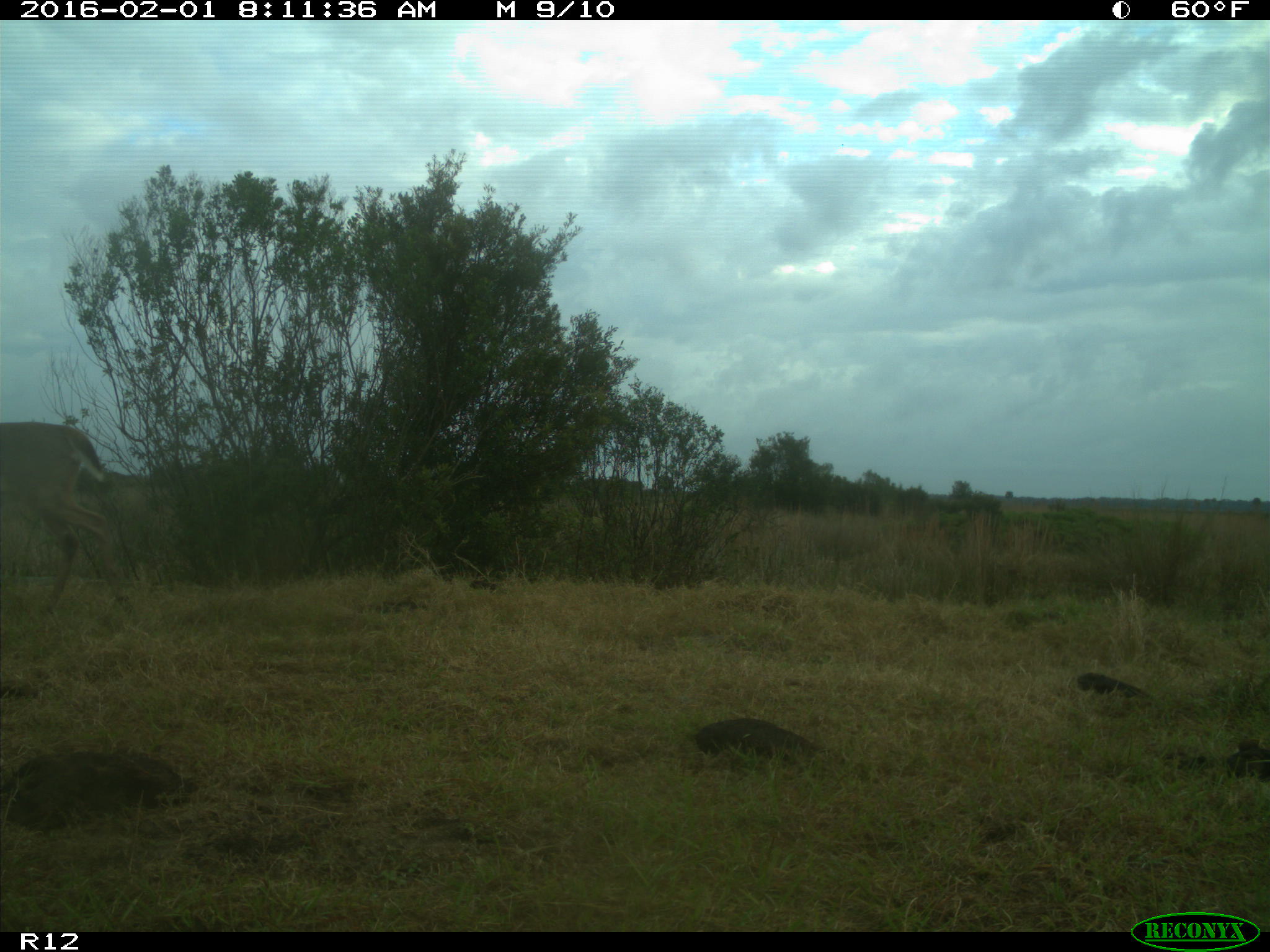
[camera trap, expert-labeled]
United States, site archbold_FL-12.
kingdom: Animalia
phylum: Chordata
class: Mammalia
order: Artiodactyla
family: Cervidae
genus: Odocoileus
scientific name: Odocoileus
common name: deer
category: unidentified deer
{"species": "unidentified deer (deer) (Odocoileus)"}